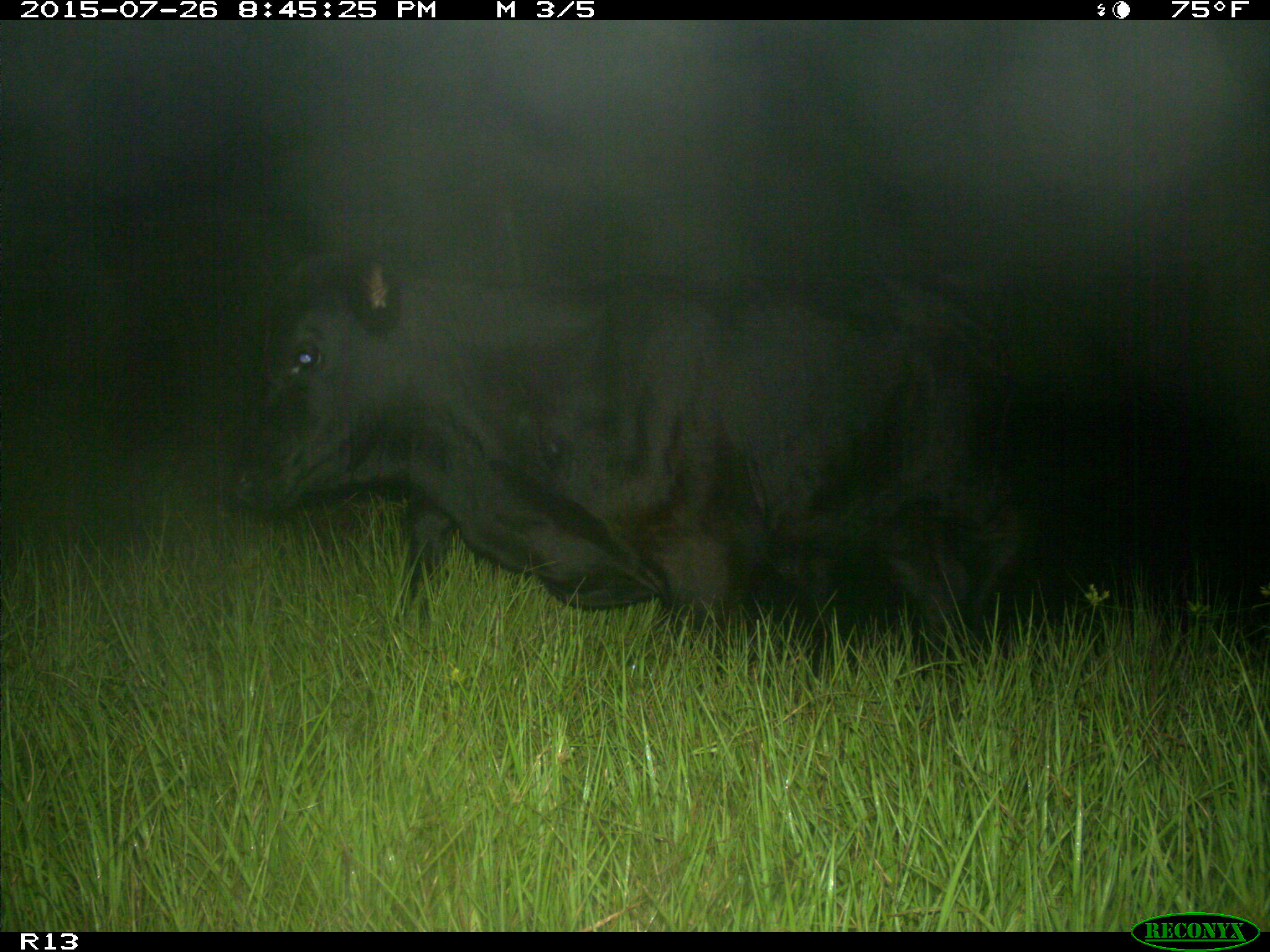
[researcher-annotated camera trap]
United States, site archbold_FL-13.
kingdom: Animalia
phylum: Chordata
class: Mammalia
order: Artiodactyla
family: Bovidae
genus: Bos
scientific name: Bos taurus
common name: domestic cow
Bos taurus (domestic cow).